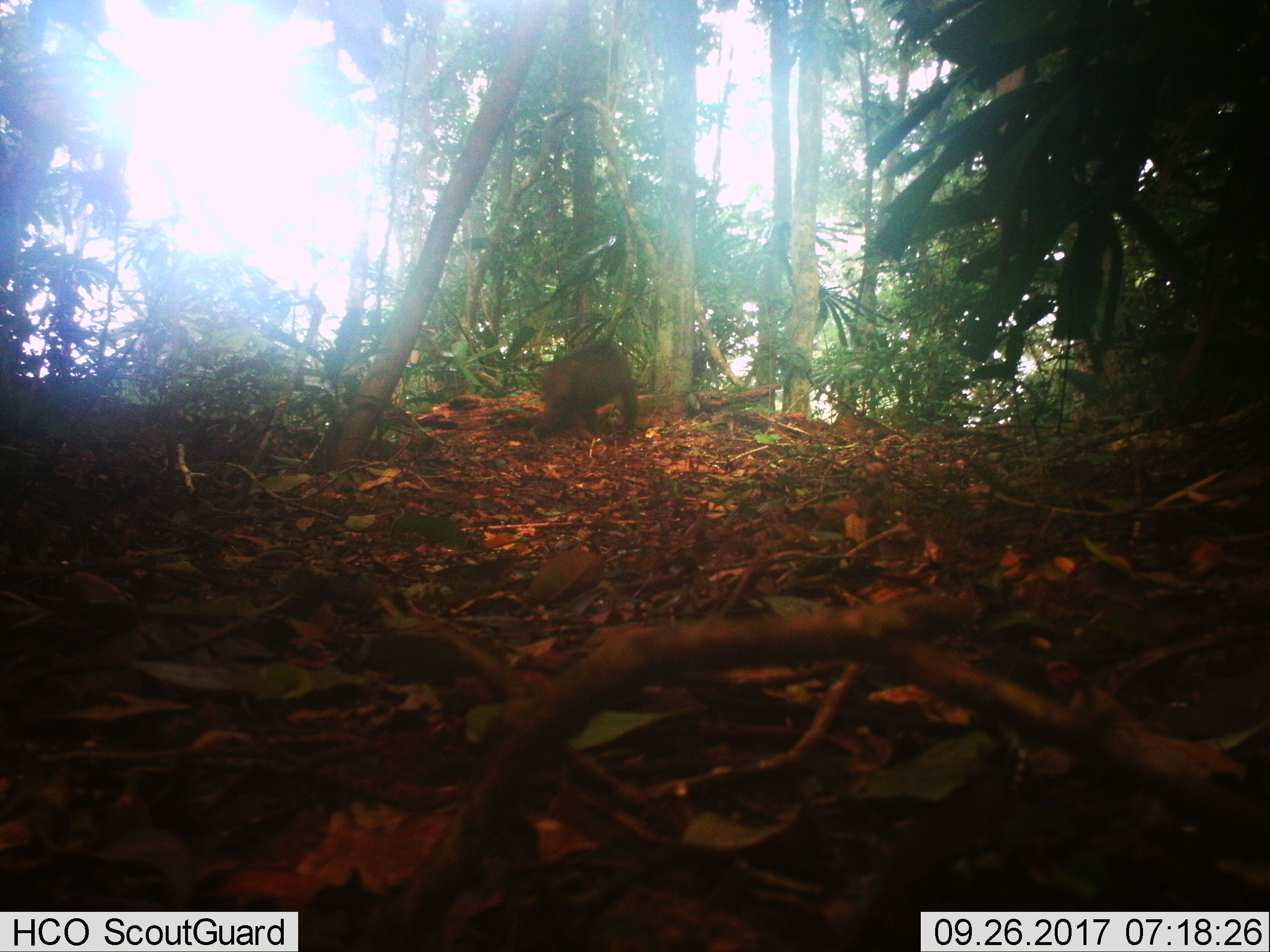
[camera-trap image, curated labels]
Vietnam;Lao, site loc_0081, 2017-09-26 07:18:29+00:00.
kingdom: Animalia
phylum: Chordata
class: Mammalia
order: Primates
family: Cercopithecidae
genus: Macaca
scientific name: Macaca arctoides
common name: stump-tailed macaque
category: stump tailed macaque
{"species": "stump tailed macaque (stump-tailed macaque) (Macaca arctoides)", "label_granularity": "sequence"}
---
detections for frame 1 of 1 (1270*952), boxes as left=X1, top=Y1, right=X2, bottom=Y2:
stump tailed macaque: left=528, top=339, right=636, bottom=445